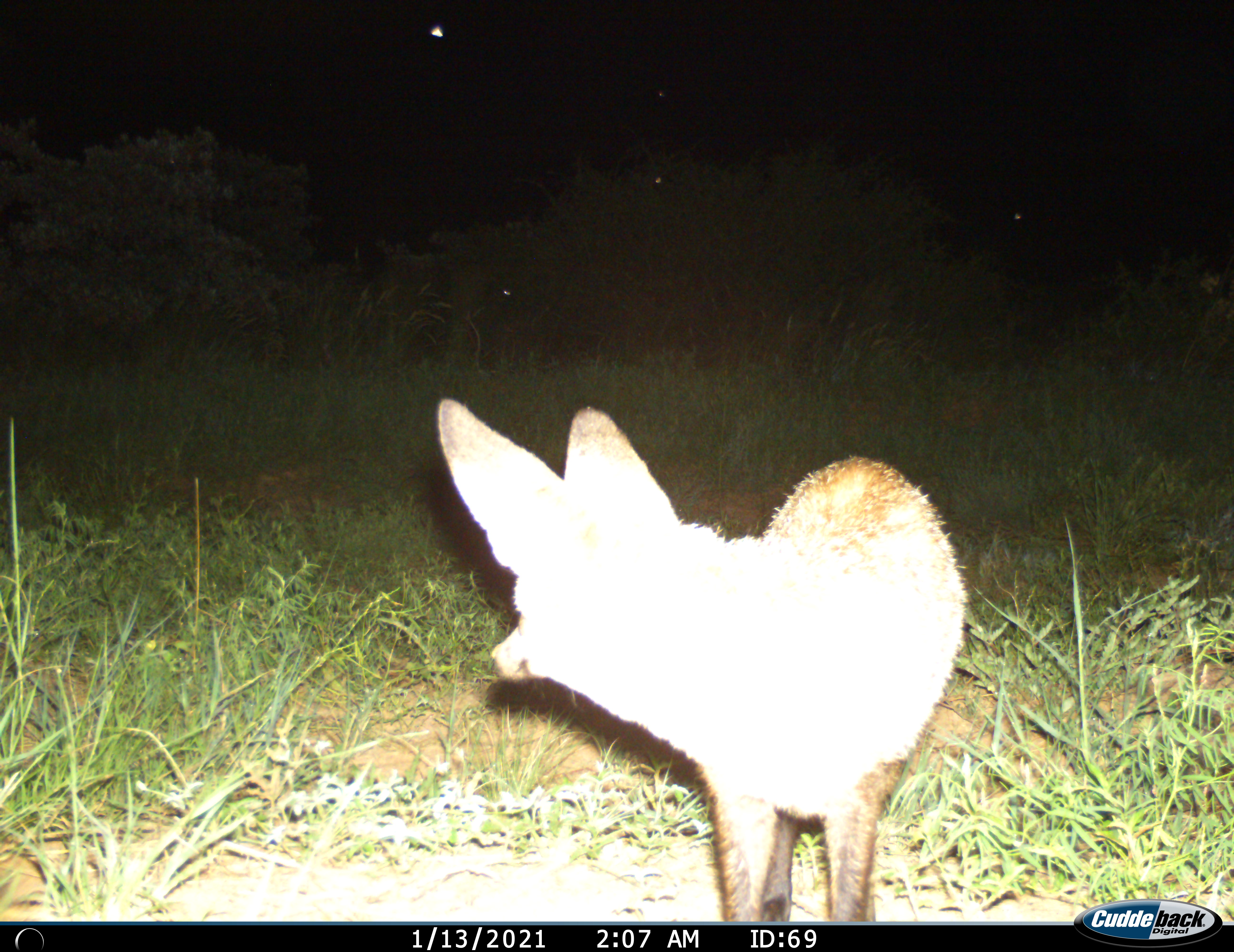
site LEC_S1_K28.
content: unidentified animal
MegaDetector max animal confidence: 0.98